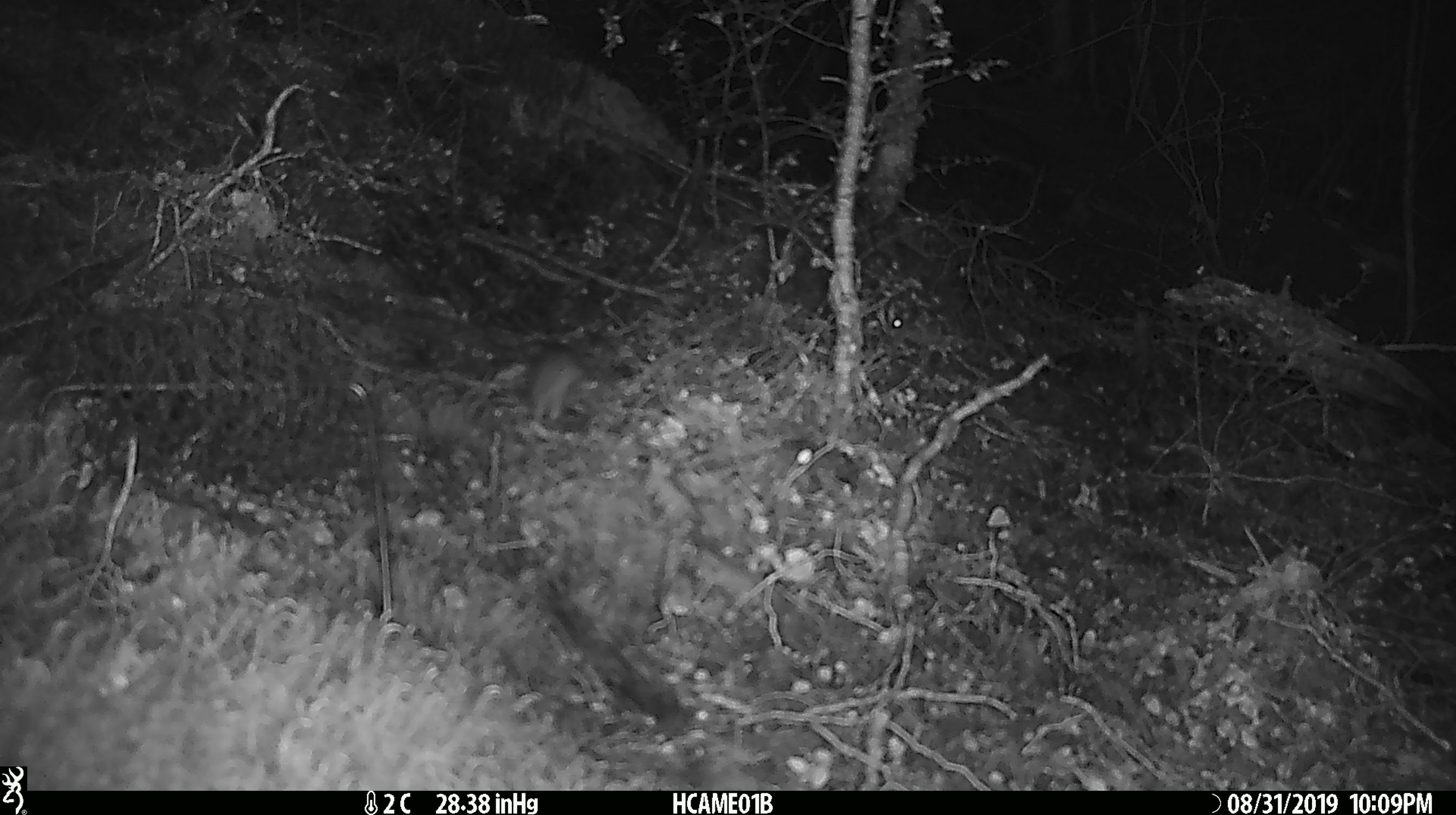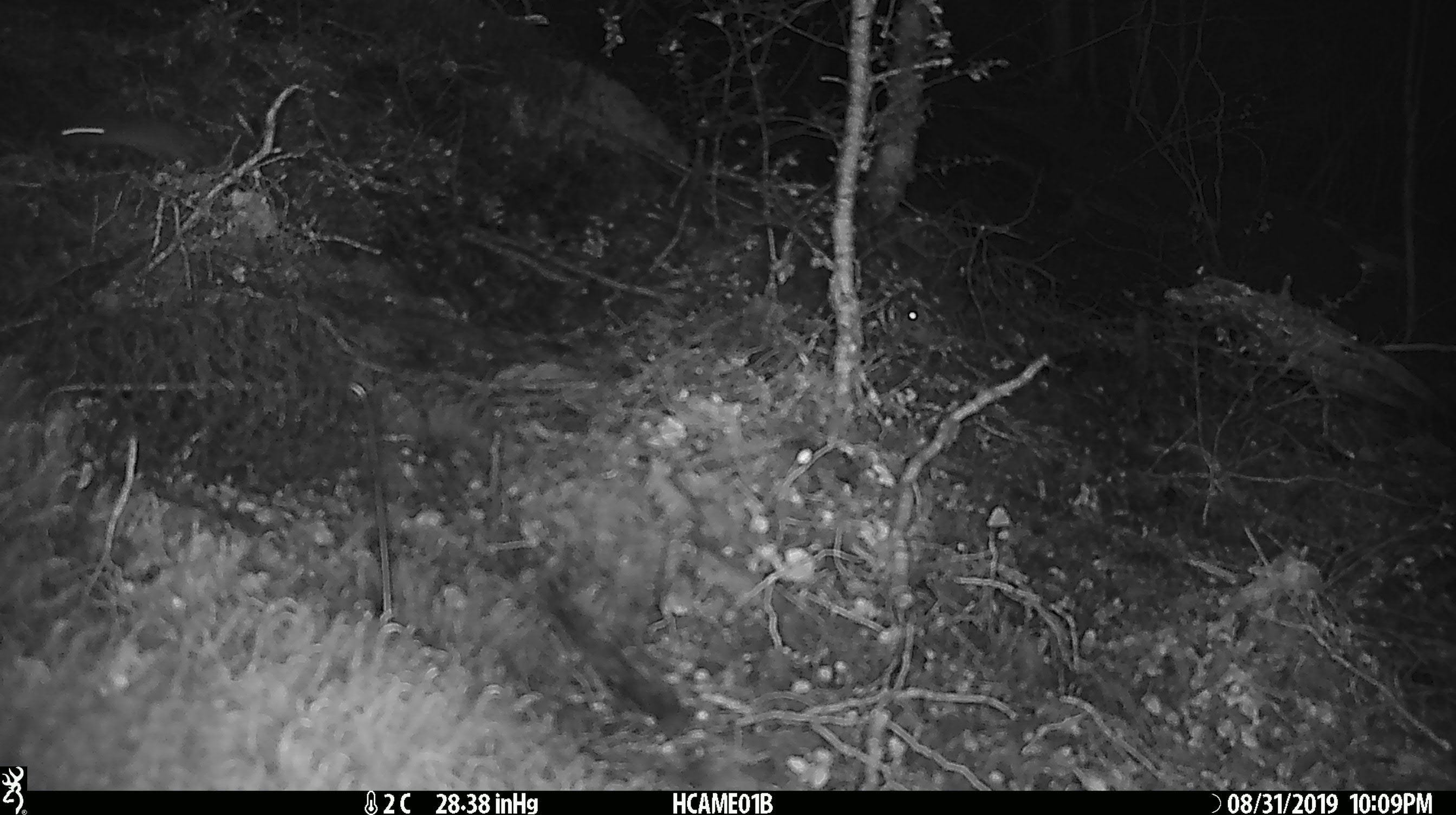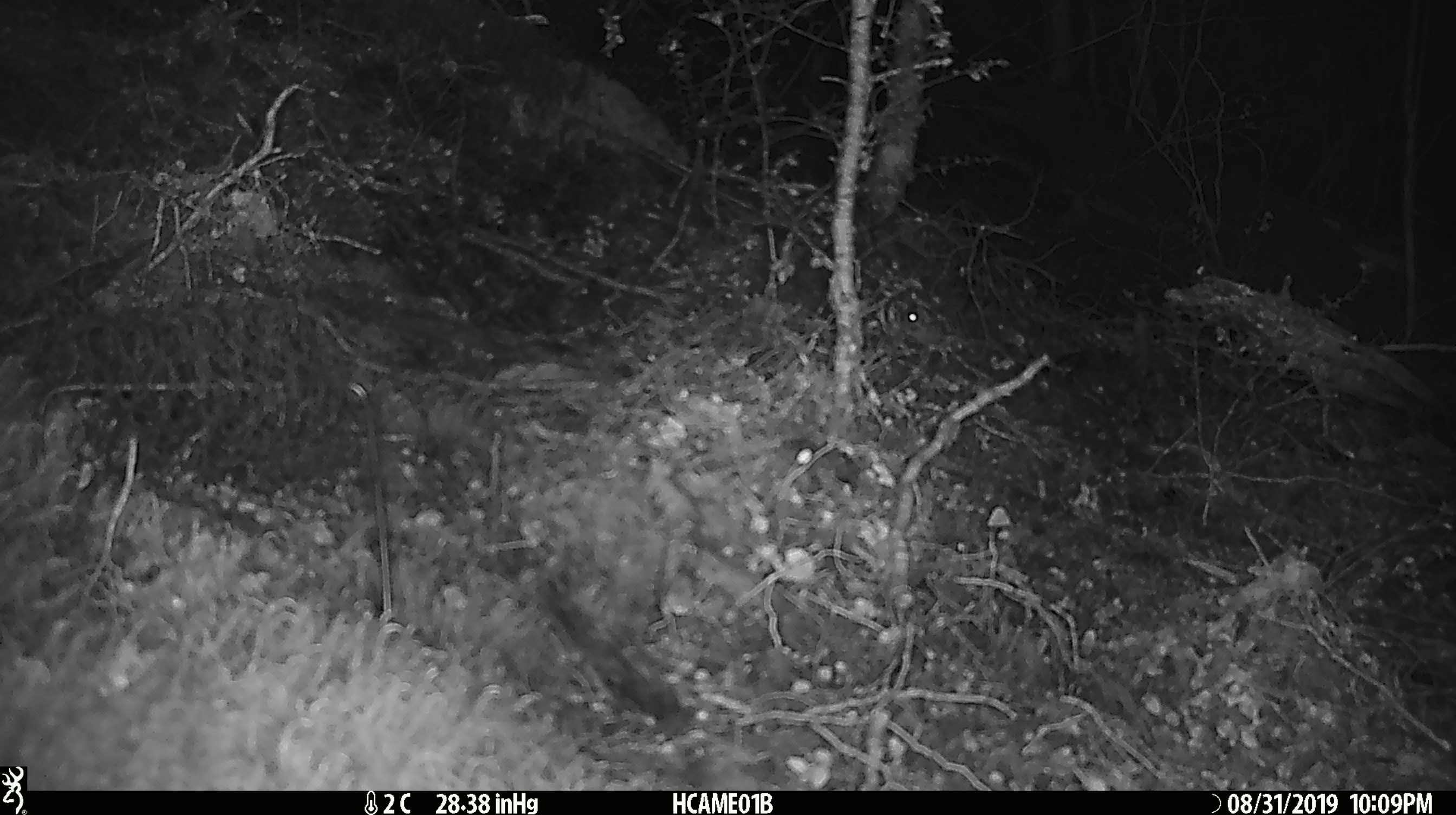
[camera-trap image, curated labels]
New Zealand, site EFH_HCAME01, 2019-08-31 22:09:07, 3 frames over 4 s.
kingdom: Animalia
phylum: Chordata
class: Mammalia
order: Rodentia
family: Muridae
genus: Mus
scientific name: Mus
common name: mouse